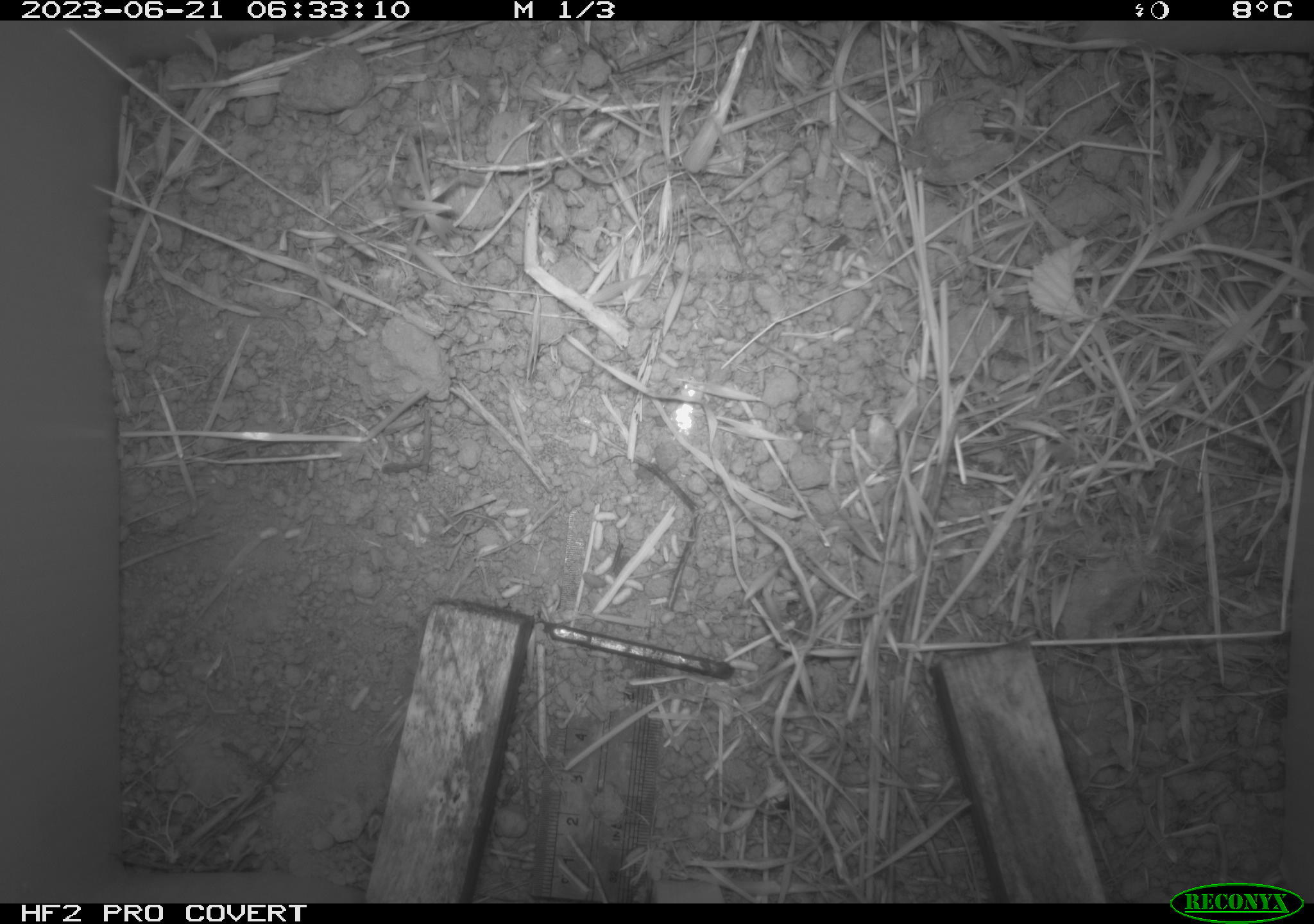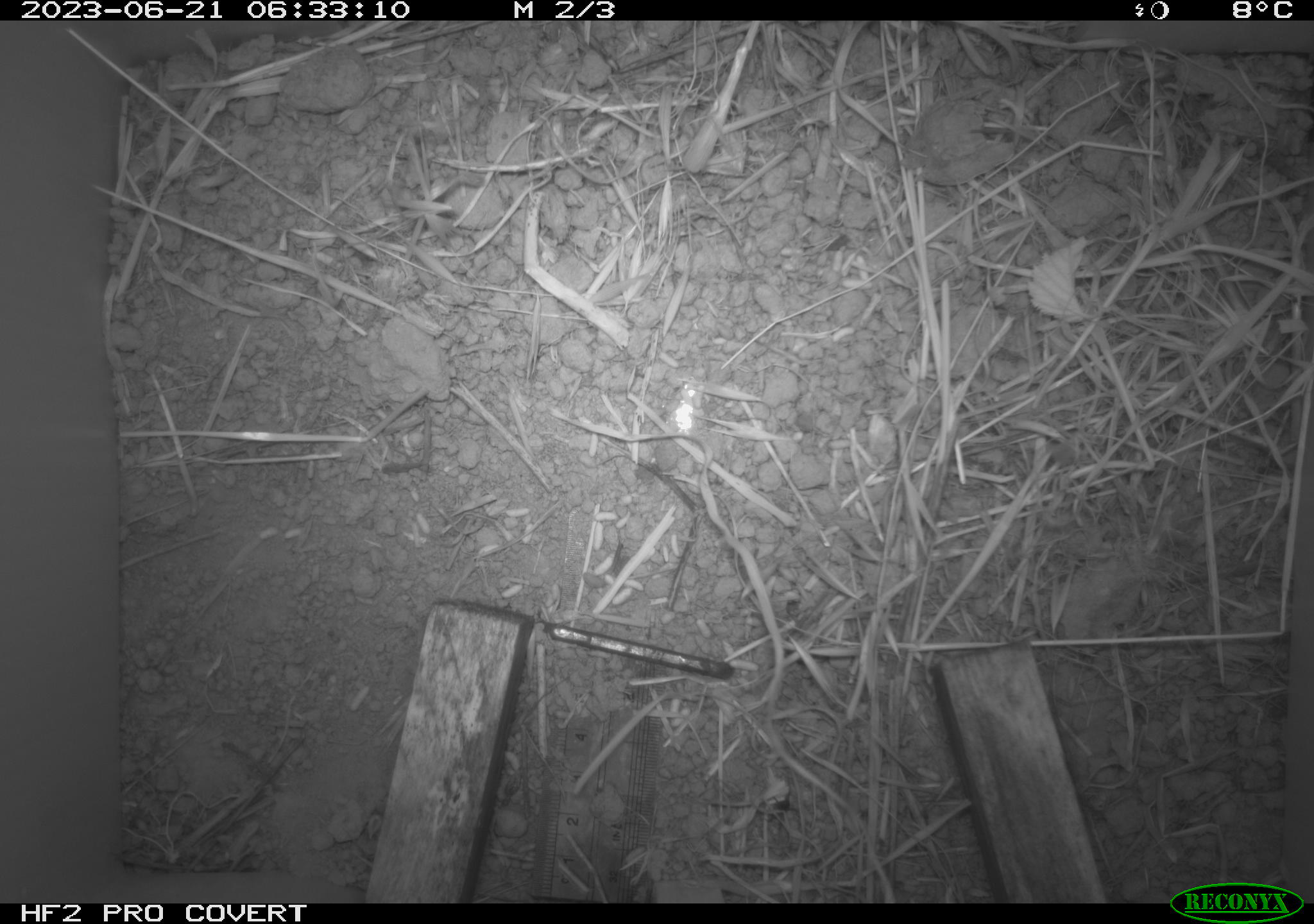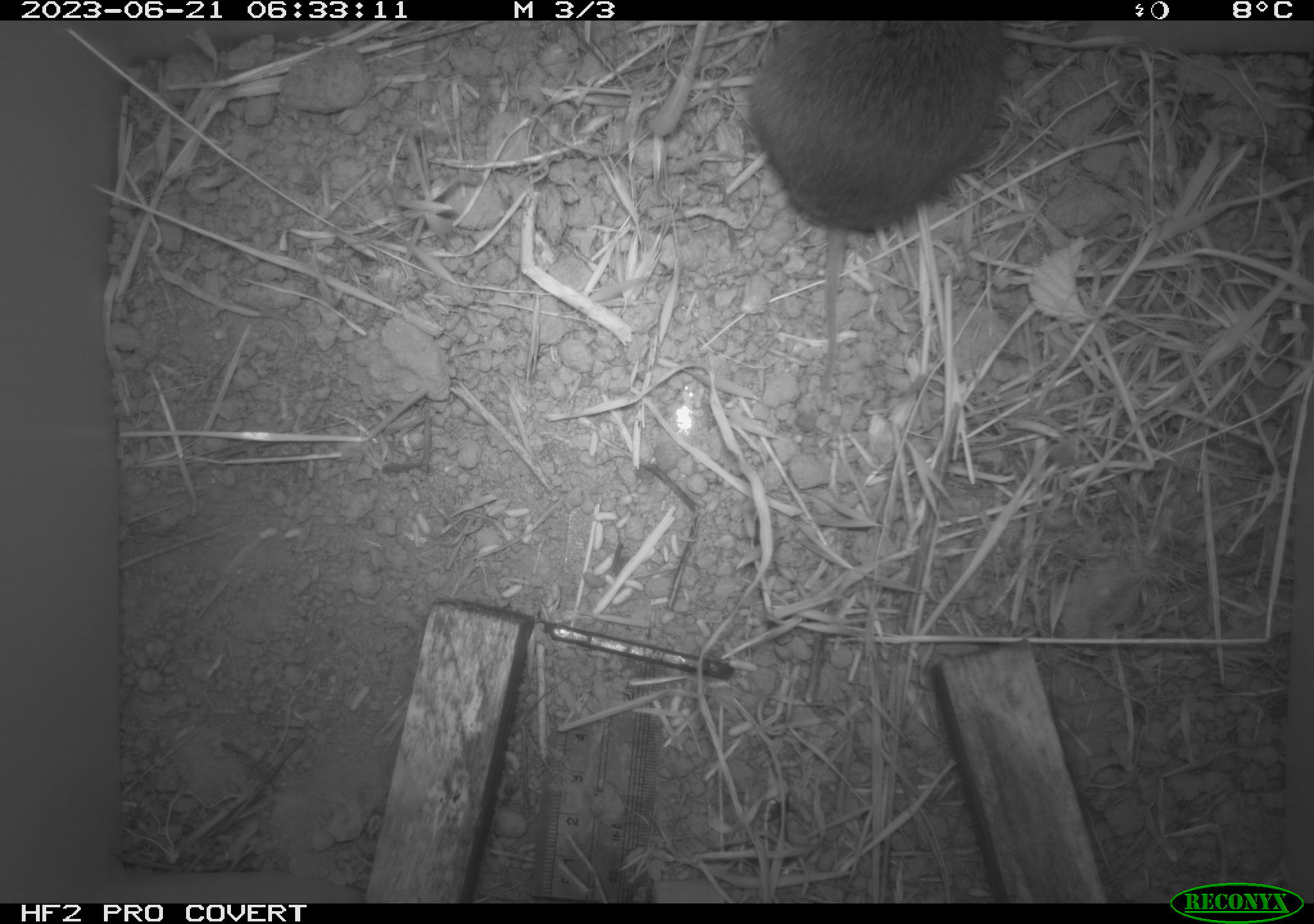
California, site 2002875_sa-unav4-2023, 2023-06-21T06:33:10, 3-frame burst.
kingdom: Animalia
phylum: Chordata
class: Mammalia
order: Rodentia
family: Cricetidae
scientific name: Arvicolinae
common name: voles, lemmings, and muskrats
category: arvicolinae subfamily